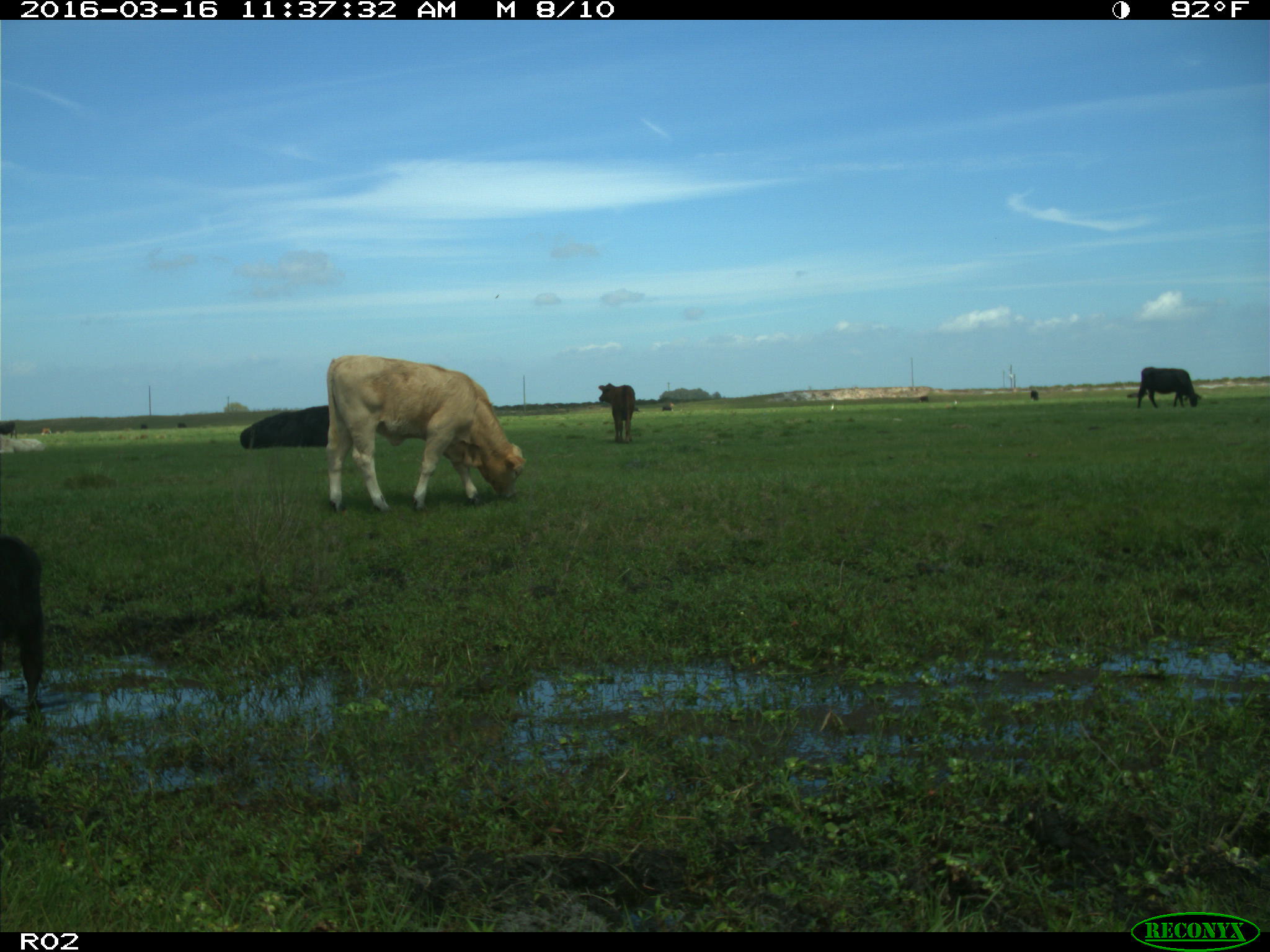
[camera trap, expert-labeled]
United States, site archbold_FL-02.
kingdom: Animalia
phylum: Chordata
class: Mammalia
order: Artiodactyla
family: Bovidae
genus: Bos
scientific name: Bos taurus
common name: domestic cow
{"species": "Bos taurus (domestic cow)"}